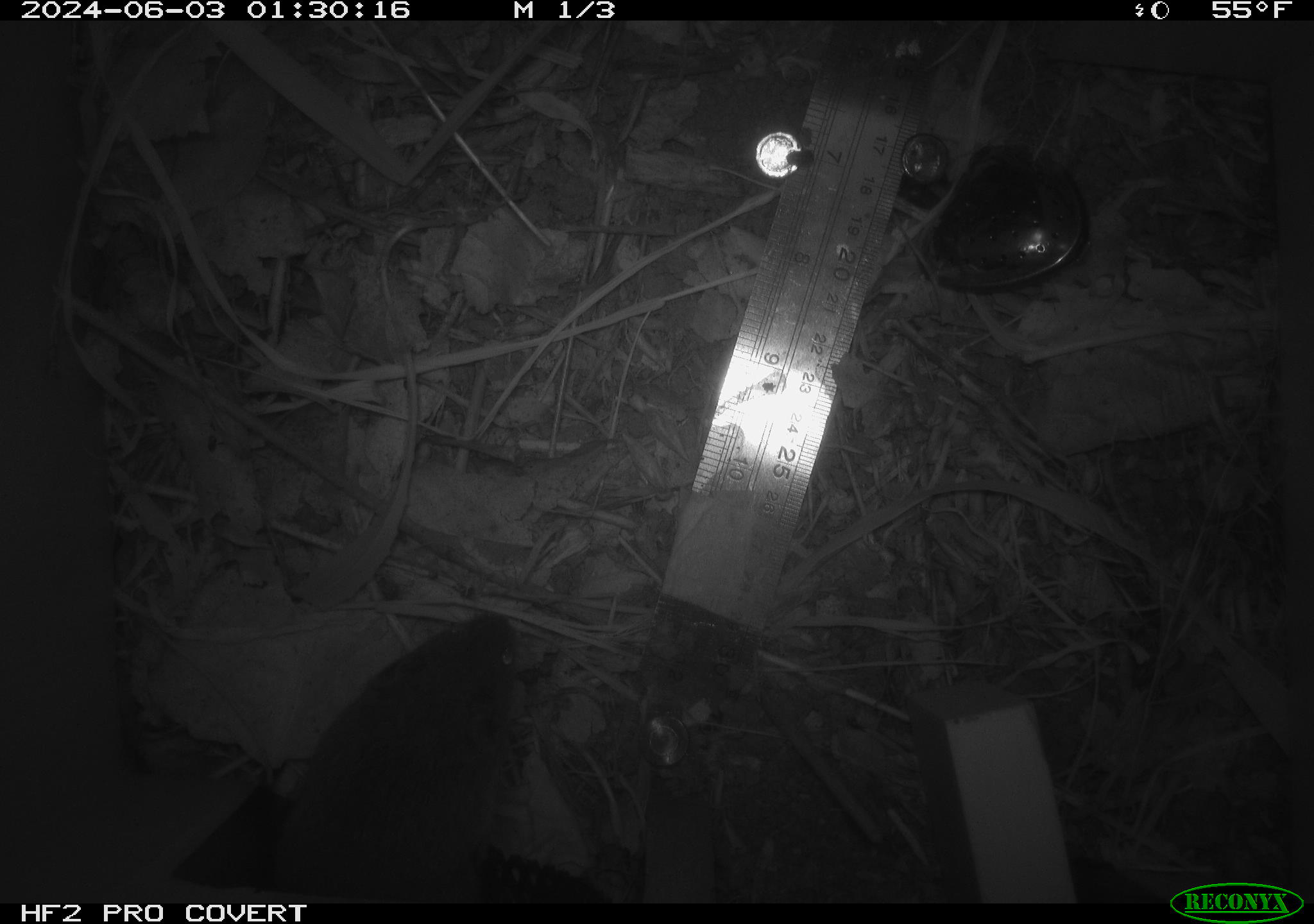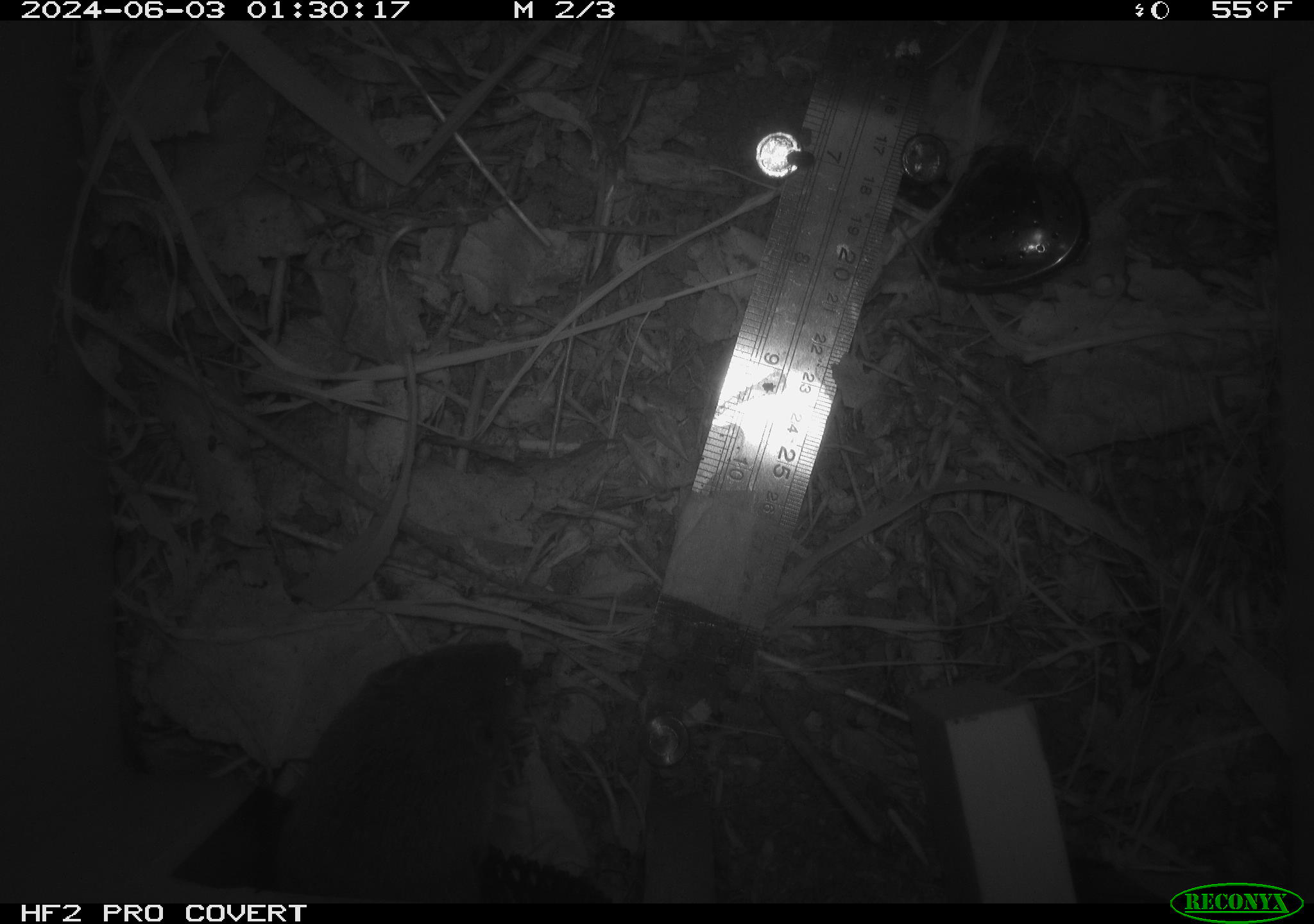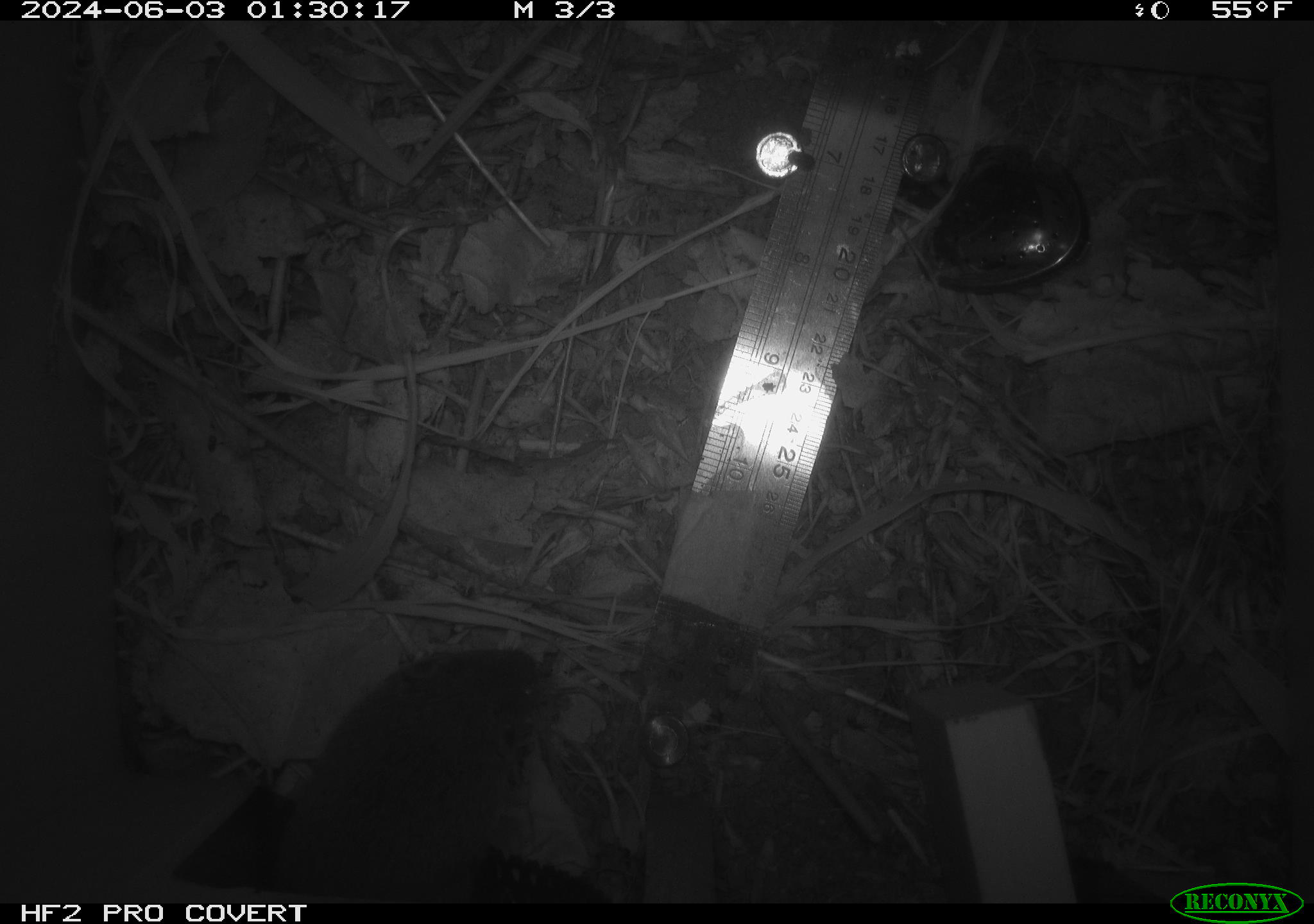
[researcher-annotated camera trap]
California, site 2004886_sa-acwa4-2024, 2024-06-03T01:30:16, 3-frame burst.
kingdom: Animalia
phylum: Chordata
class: Mammalia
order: Rodentia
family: Cricetidae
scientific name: Arvicolinae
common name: voles, lemmings, and muskrats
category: arvicolinae subfamily